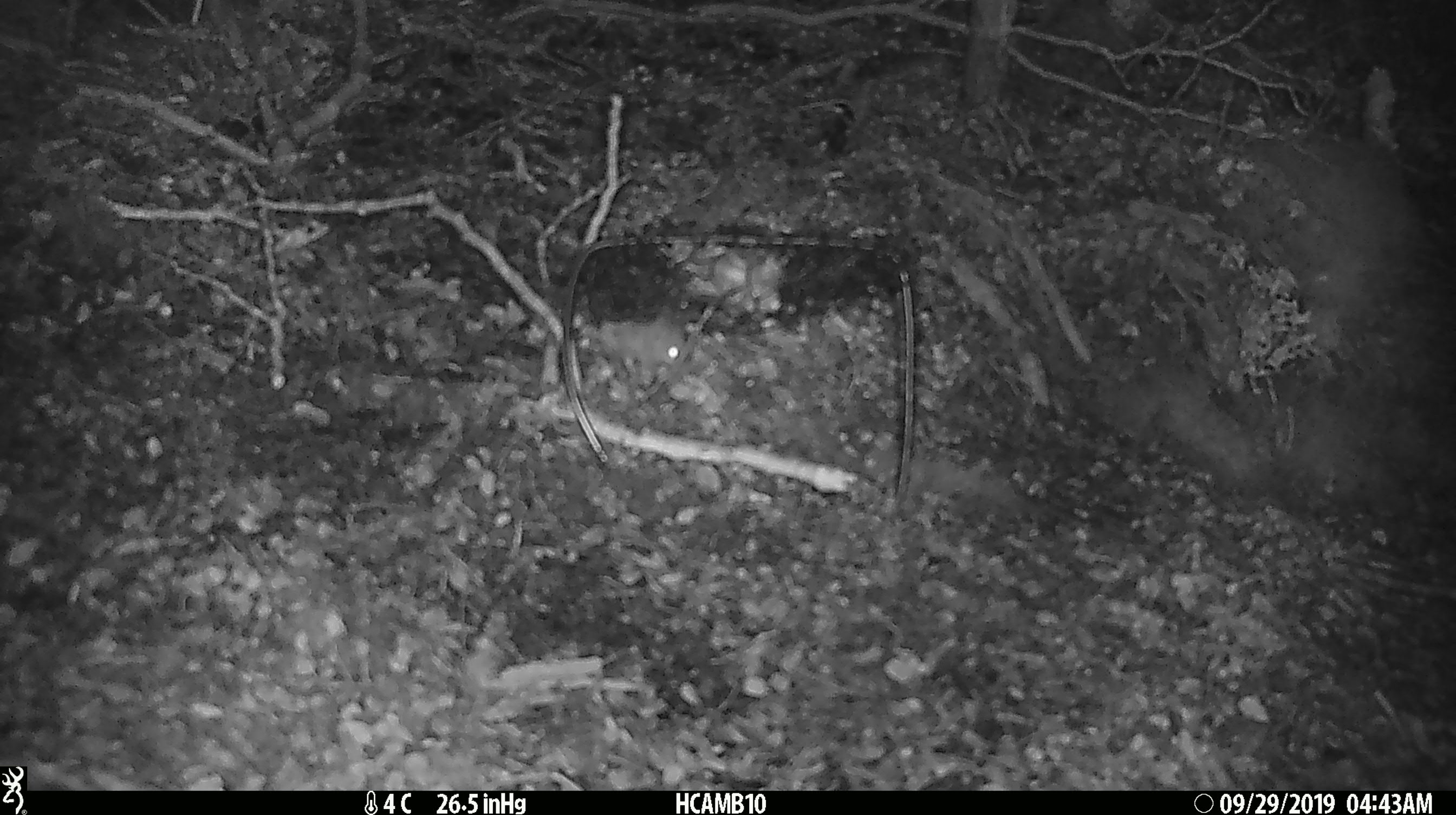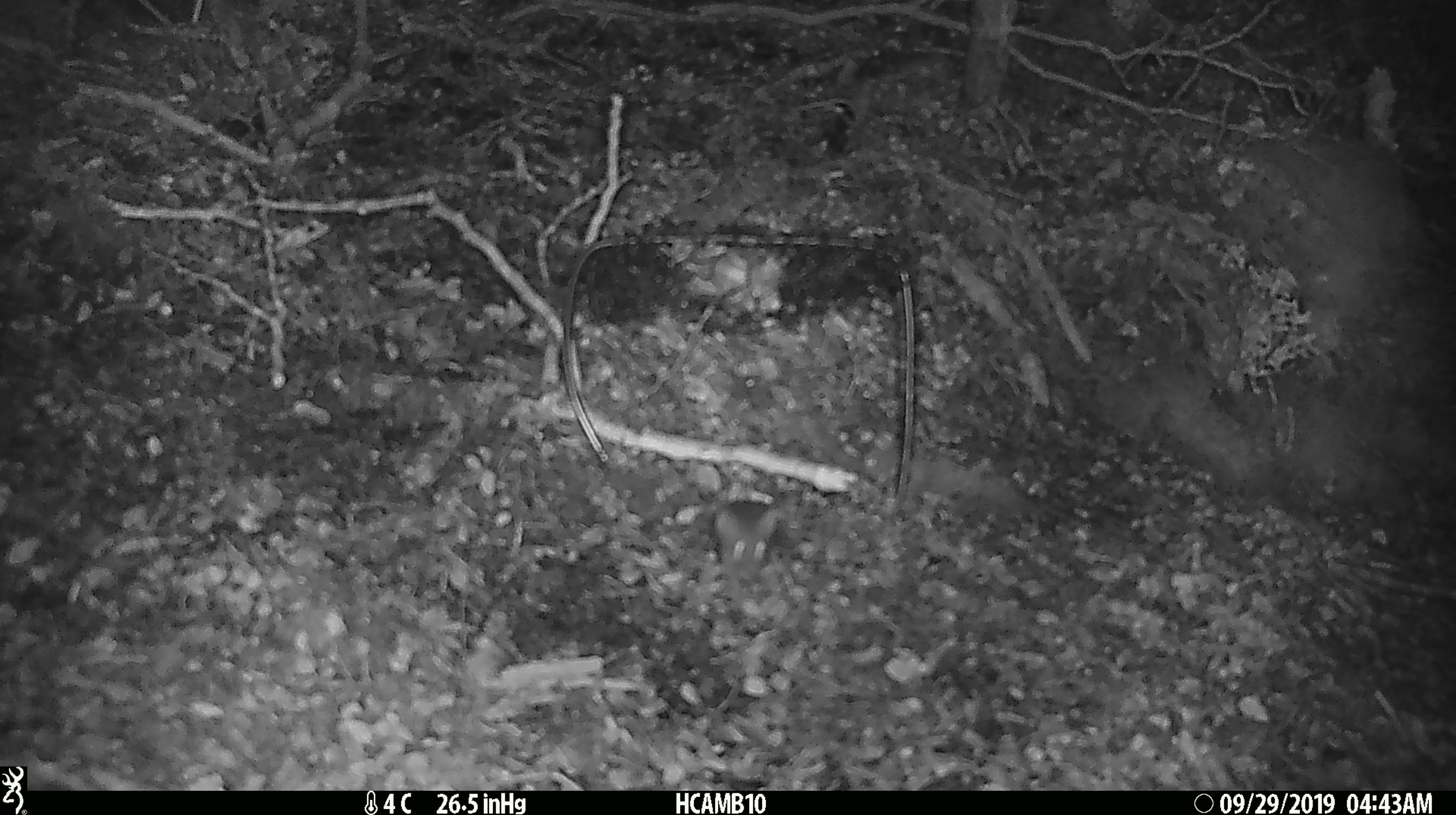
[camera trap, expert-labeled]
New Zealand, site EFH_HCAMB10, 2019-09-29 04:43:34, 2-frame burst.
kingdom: Animalia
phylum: Chordata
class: Mammalia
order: Rodentia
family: Muridae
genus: Mus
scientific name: Mus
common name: mouse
Mouse (Mus).